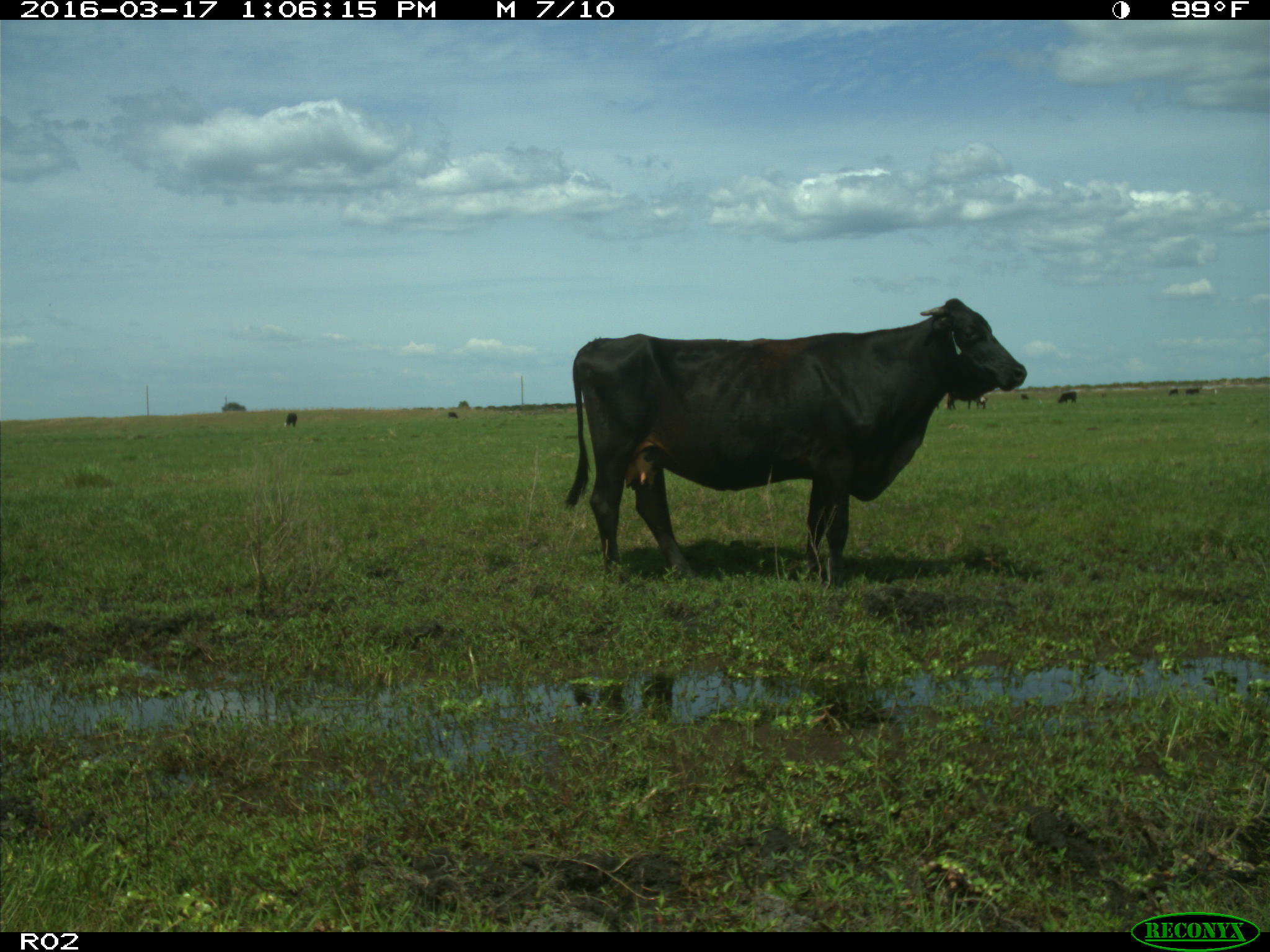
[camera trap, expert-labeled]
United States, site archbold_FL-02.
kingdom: Animalia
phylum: Chordata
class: Mammalia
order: Artiodactyla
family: Bovidae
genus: Bos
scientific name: Bos taurus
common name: domestic cow